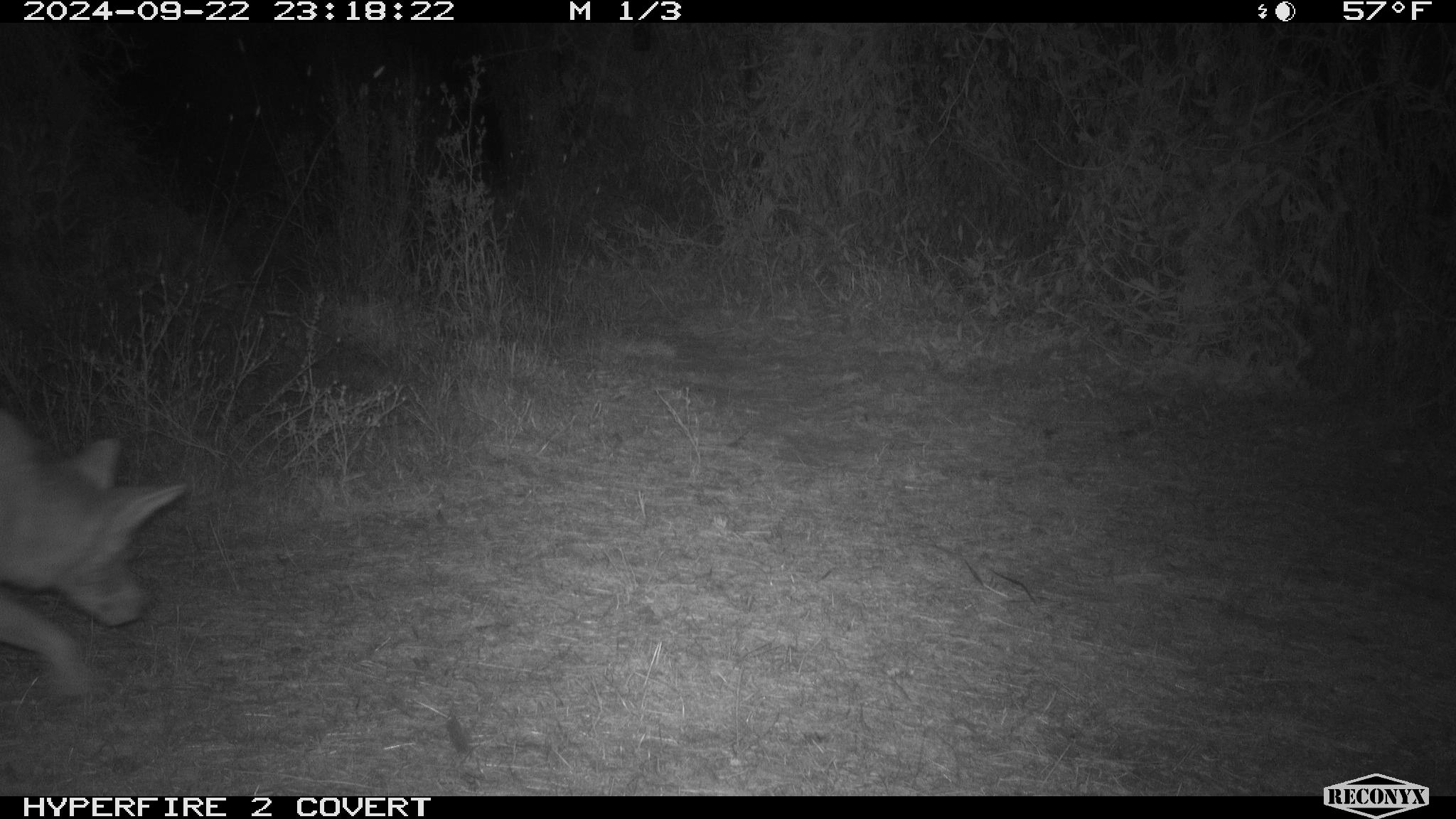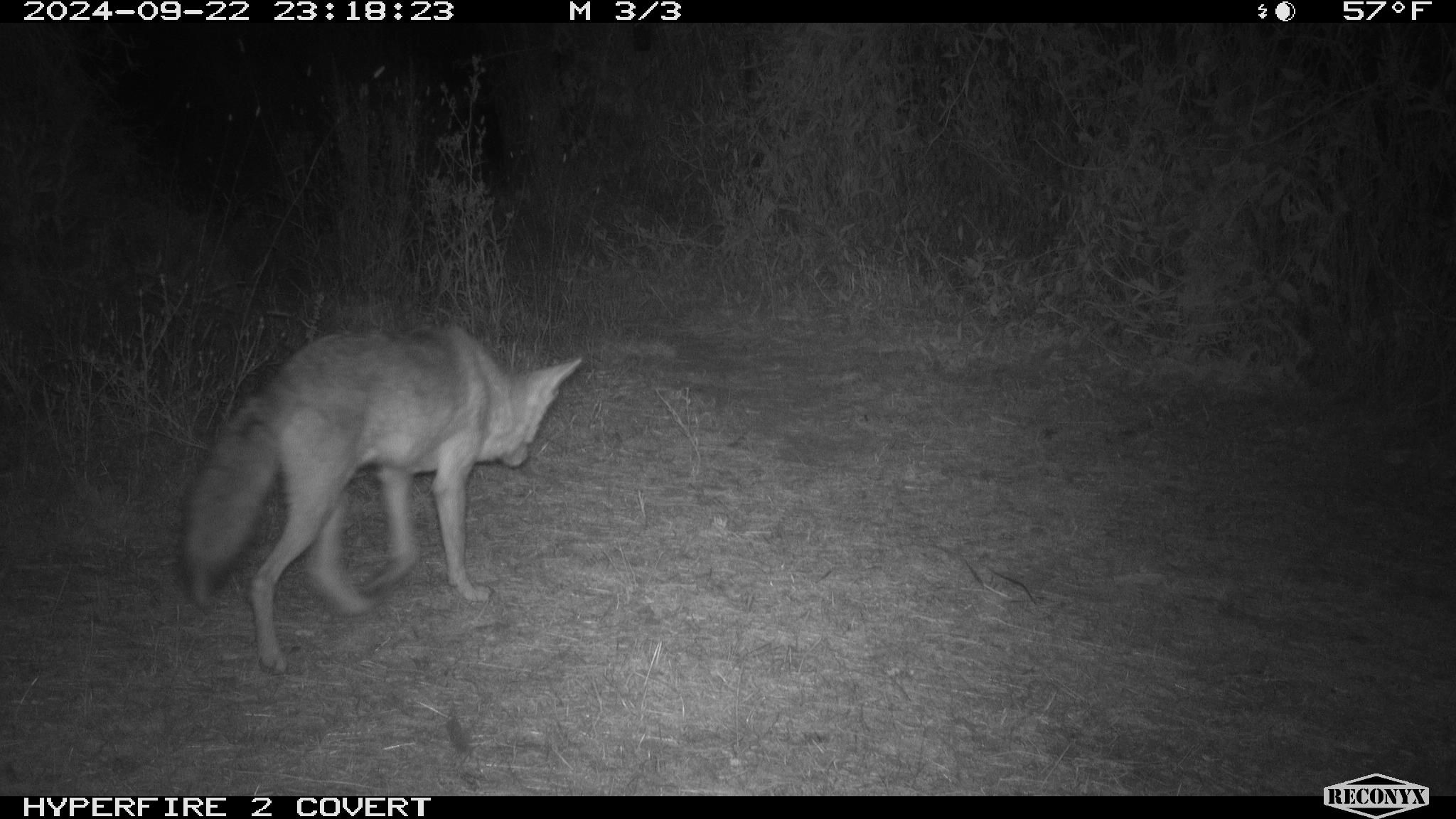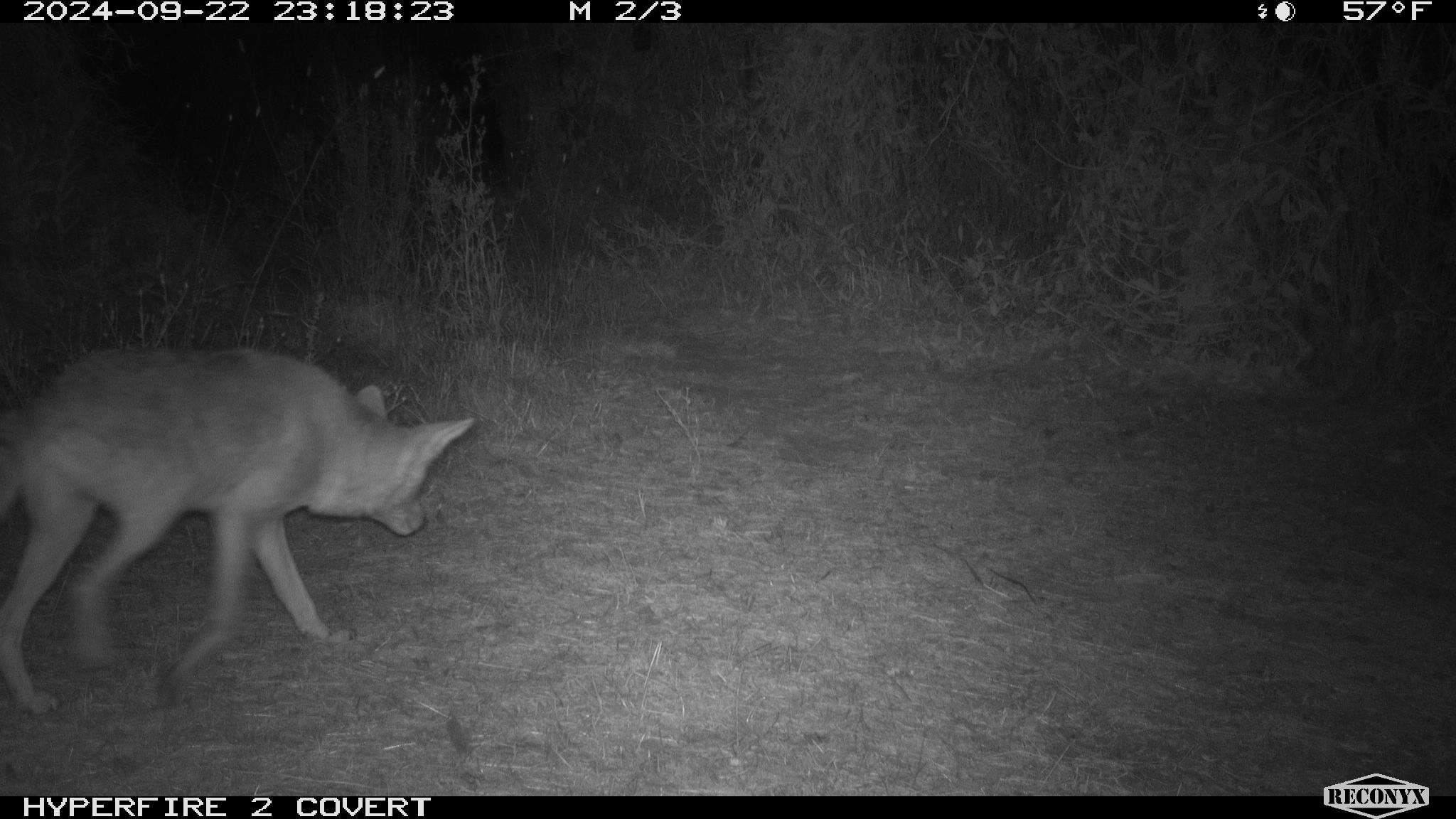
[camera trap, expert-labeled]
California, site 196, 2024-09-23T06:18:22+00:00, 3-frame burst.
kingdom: Animalia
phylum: Chordata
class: Mammalia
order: Carnivora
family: Canidae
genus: Canis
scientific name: Canis latrans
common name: coyote